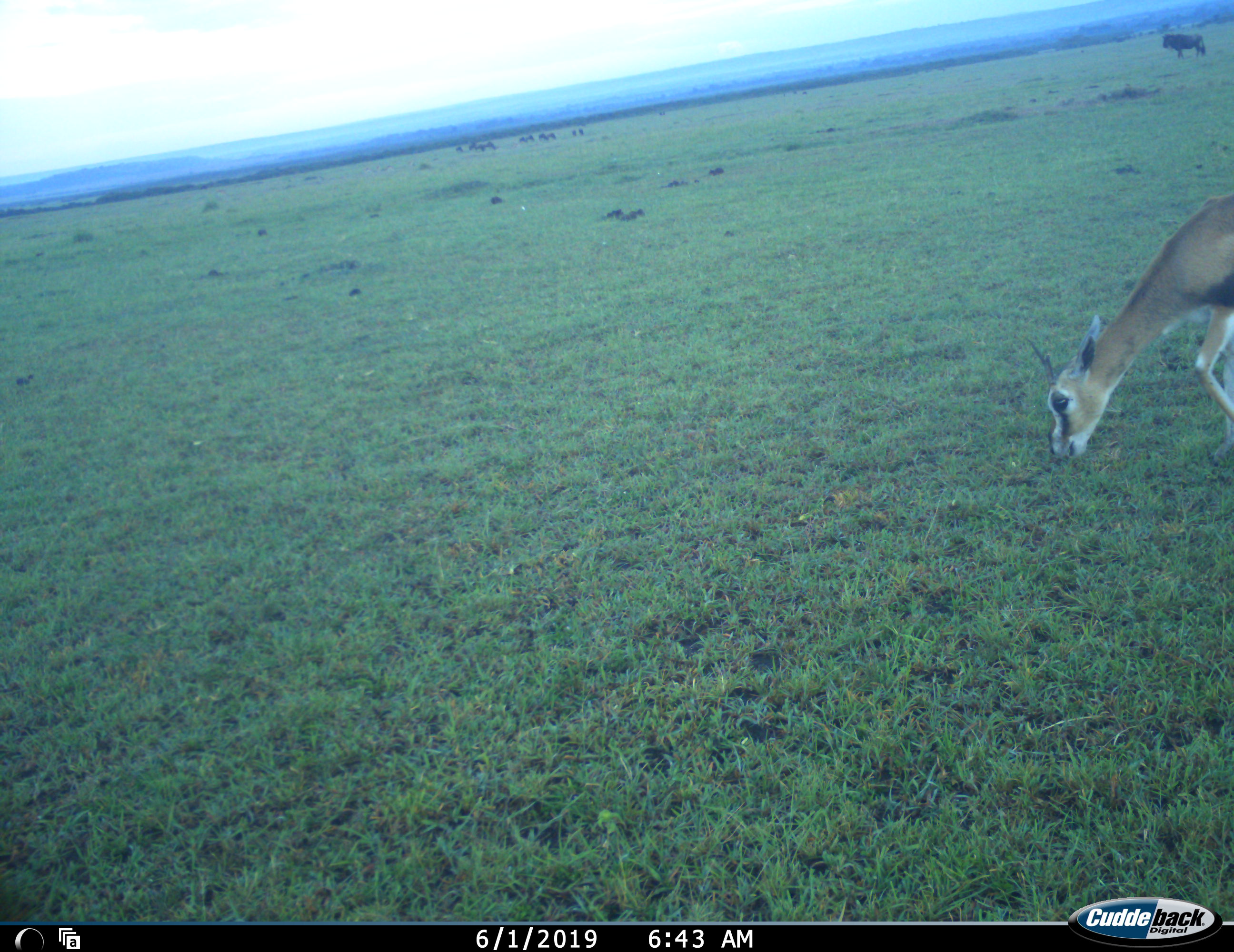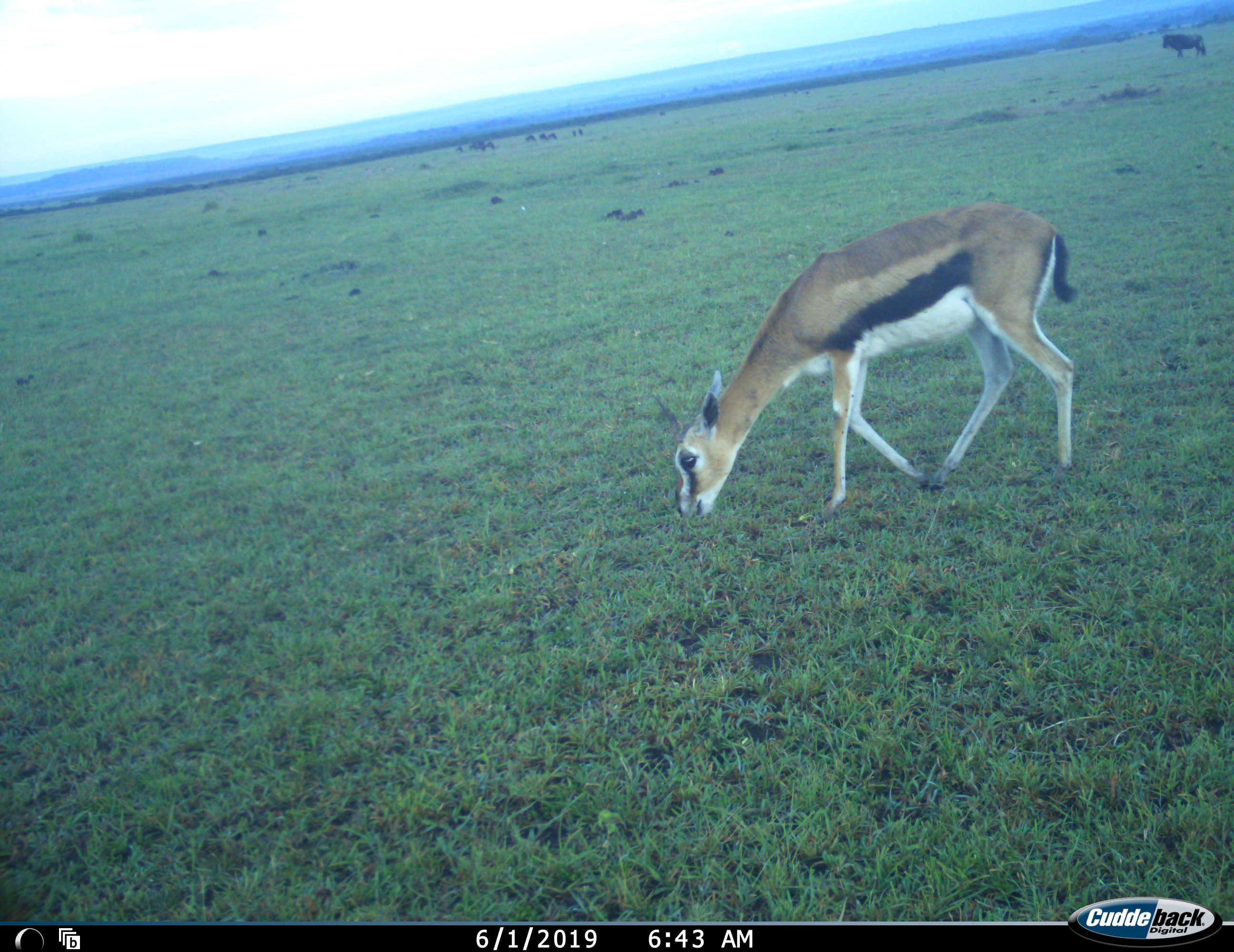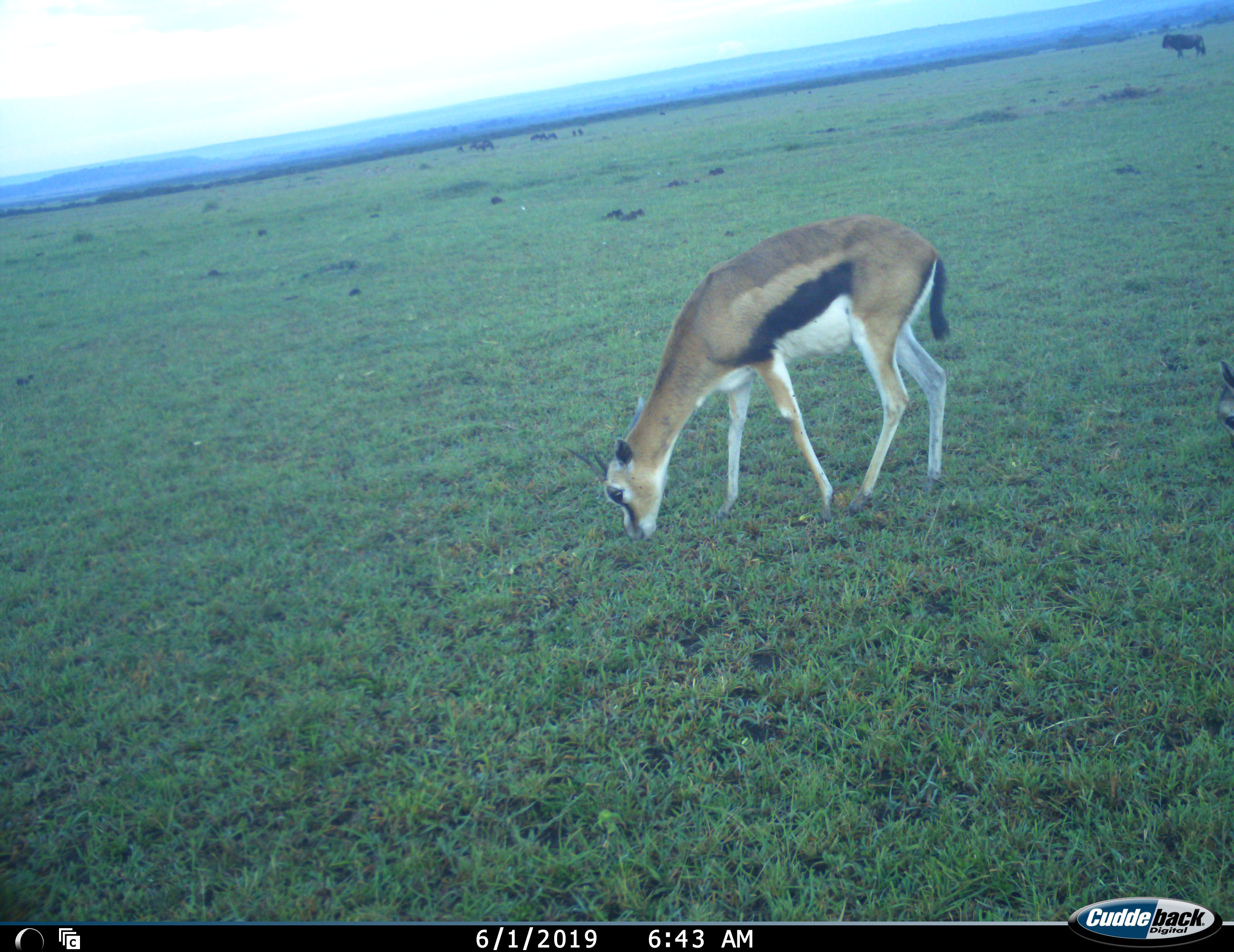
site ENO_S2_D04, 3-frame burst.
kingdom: Animalia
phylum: Chordata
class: Mammalia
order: Artiodactyla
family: Bovidae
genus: Eudorcas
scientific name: Eudorcas thomsonii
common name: thomson's gazelle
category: gazellethomsons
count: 2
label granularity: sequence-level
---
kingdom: Animalia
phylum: Chordata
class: Mammalia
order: Artiodactyla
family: Bovidae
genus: Connochaetes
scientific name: Connochaetes taurinus taurinus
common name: blue wildebeest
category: wildebeestblue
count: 5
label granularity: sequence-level